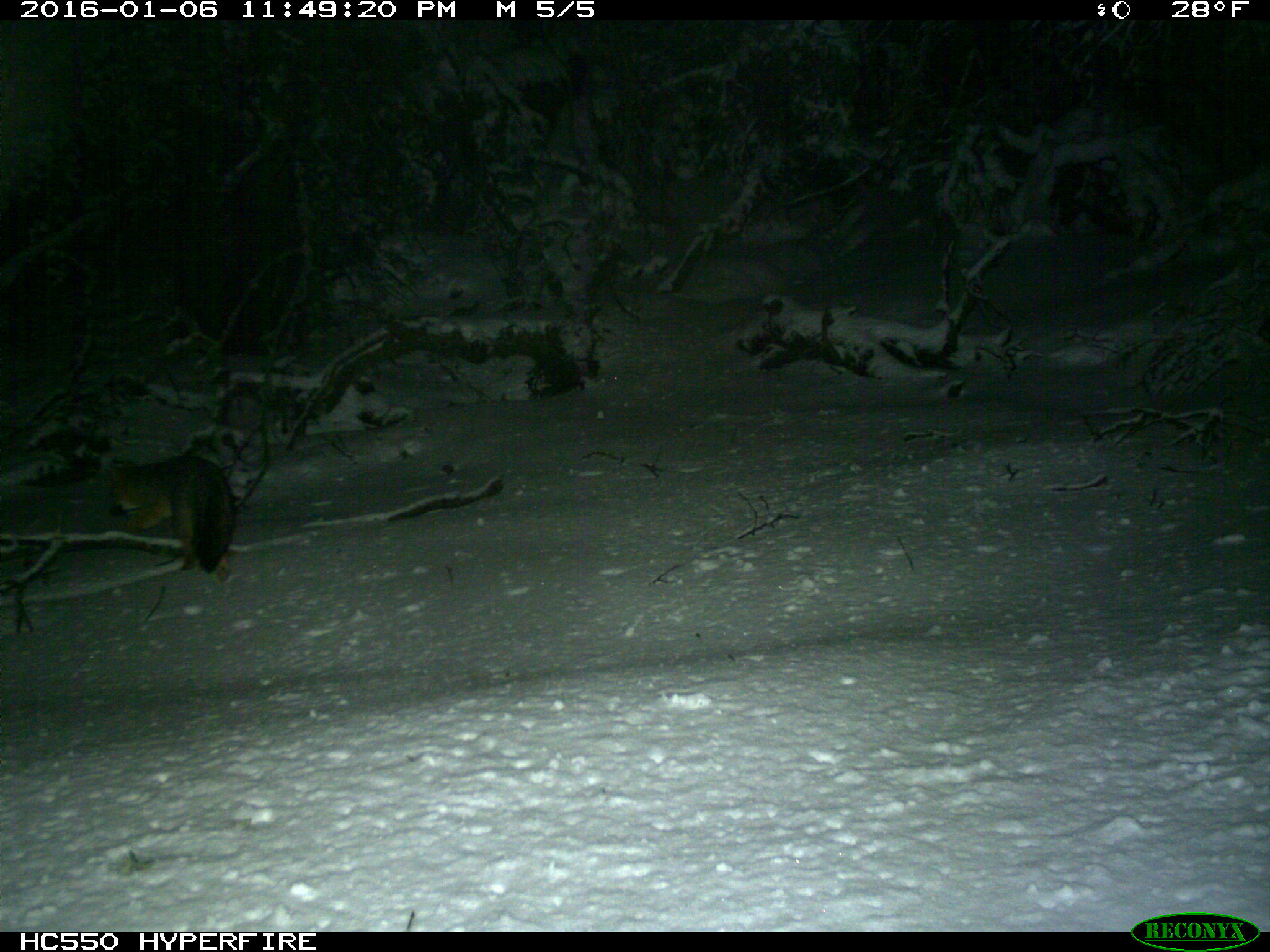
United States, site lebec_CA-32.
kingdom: Animalia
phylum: Chordata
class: Mammalia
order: Carnivora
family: Canidae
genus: Urocyon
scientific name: Urocyon cinereoargenteus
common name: gray fox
Urocyon cinereoargenteus (gray fox).